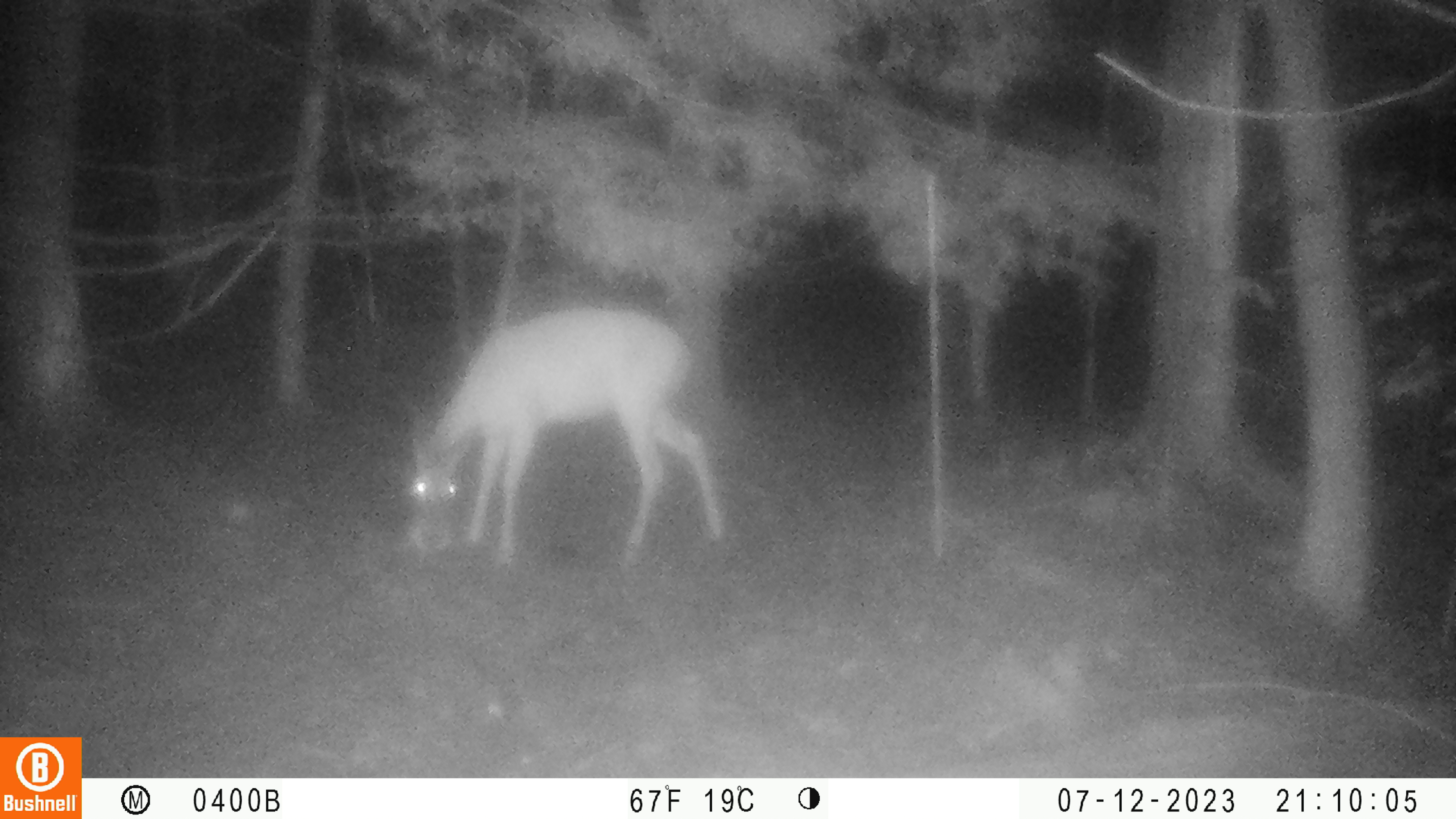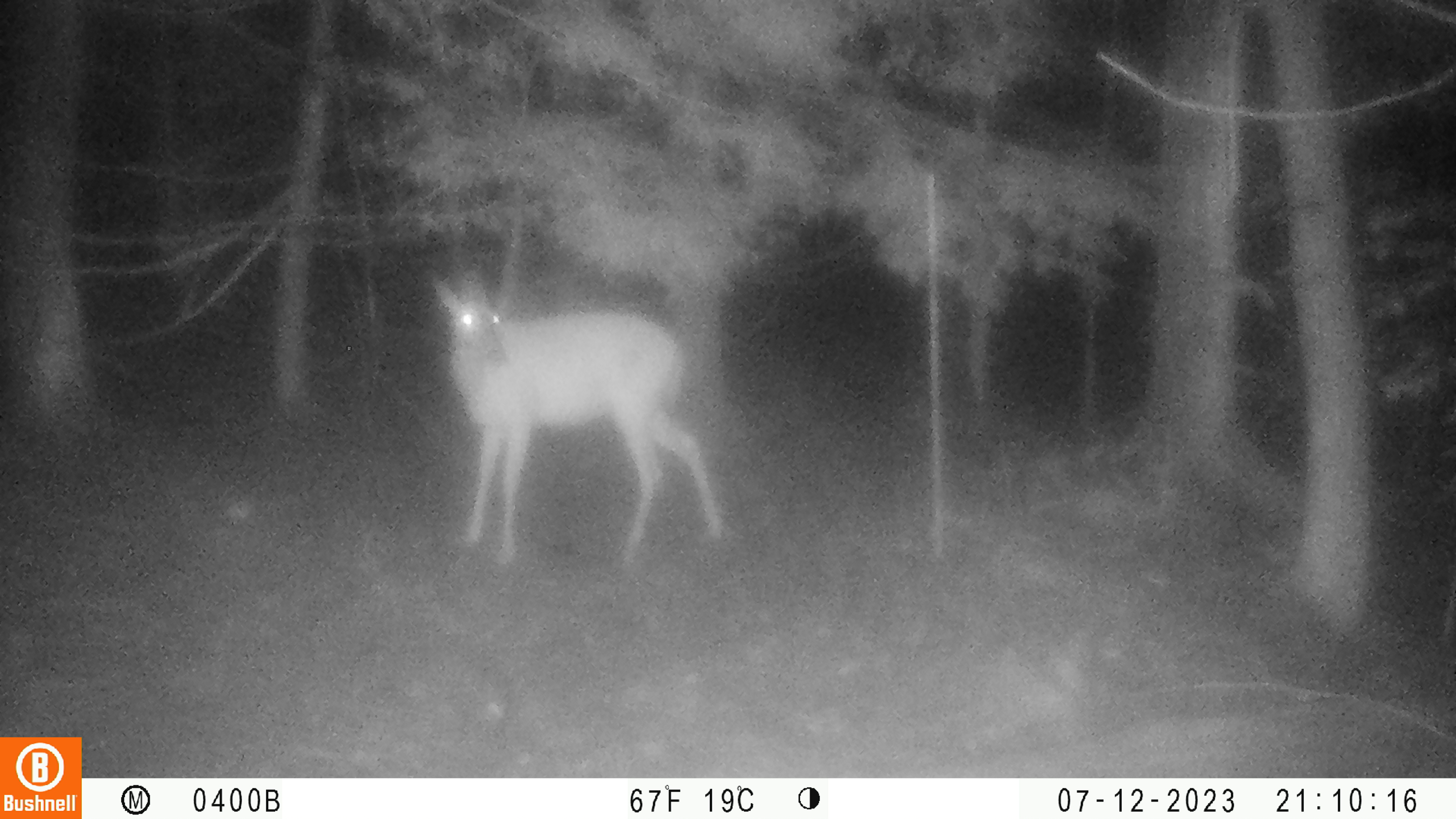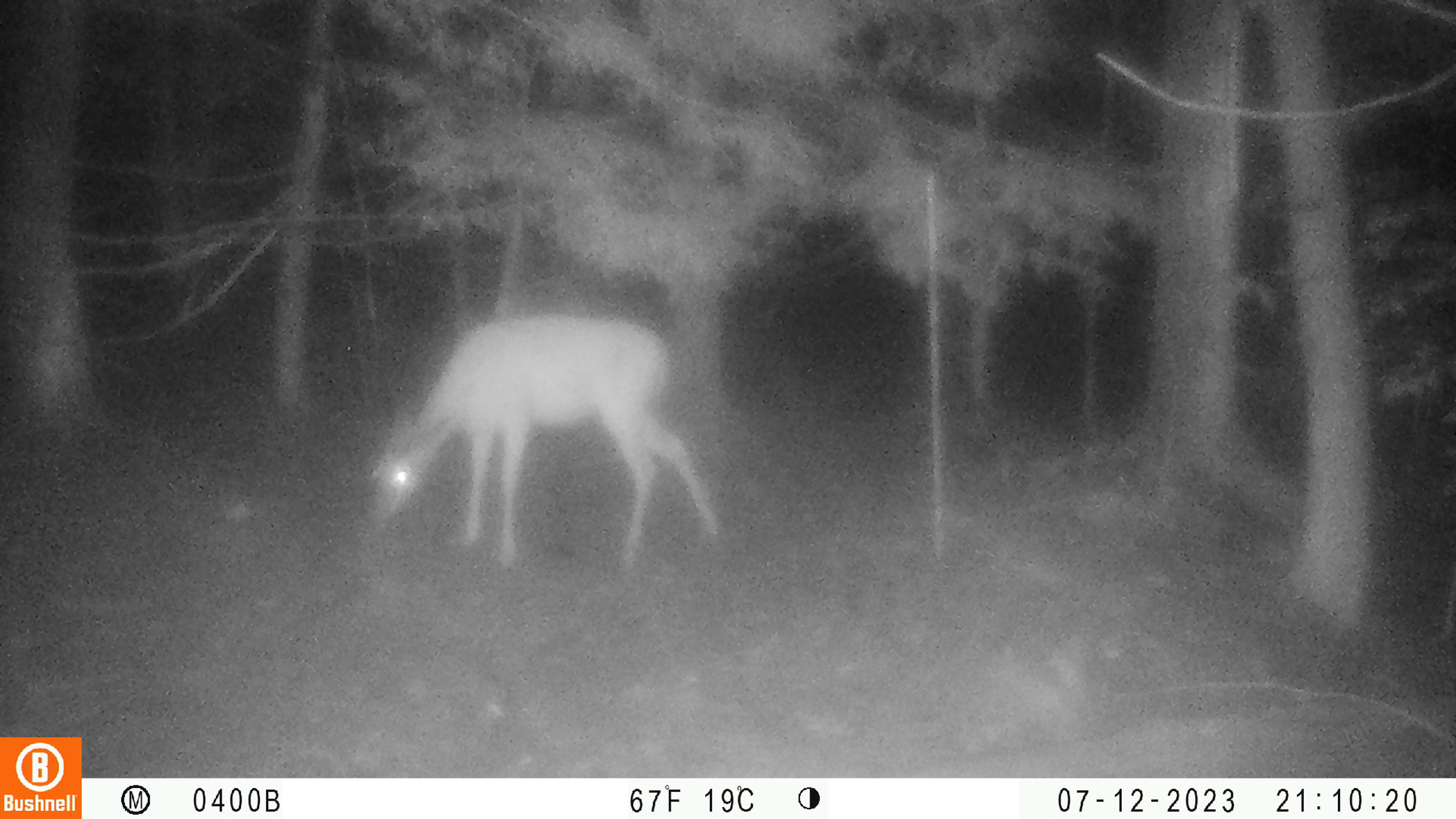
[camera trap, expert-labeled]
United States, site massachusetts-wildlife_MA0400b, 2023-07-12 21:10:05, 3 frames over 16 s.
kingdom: Animalia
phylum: Chordata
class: Mammalia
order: Artiodactyla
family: Cervidae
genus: Odocoileus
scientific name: Odocoileus virginianus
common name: white-tailed deer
White-tailed deer (Odocoileus virginianus).